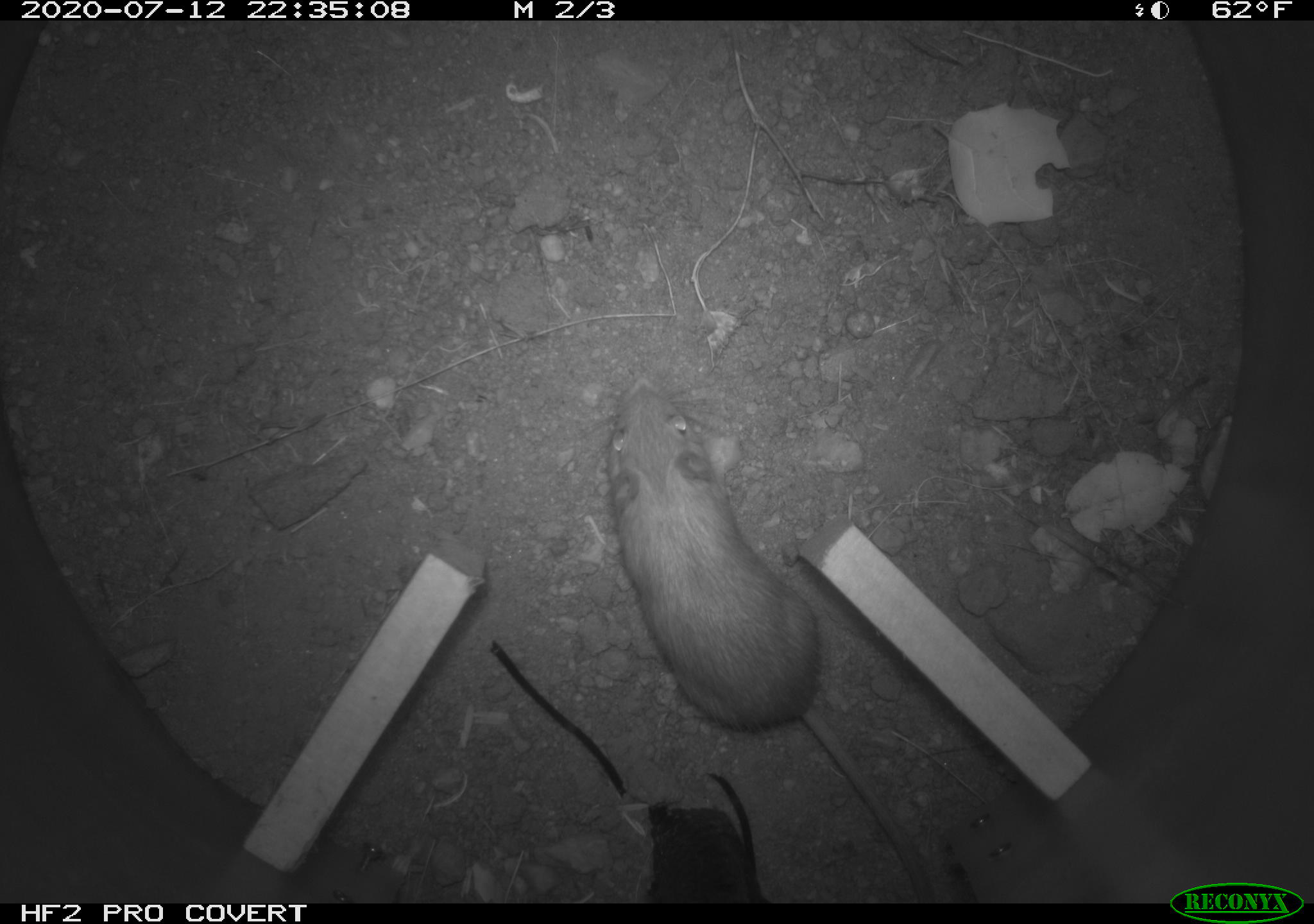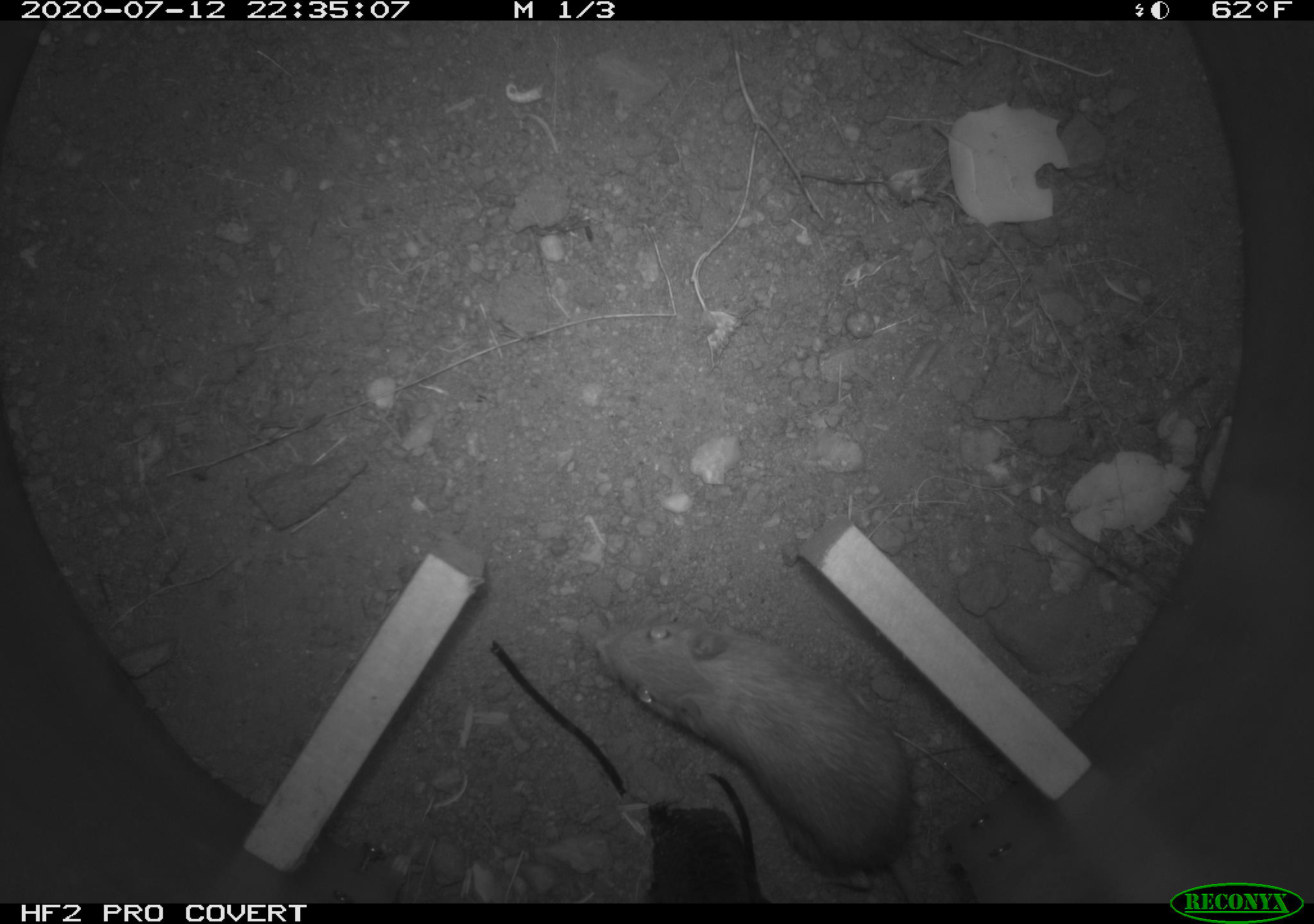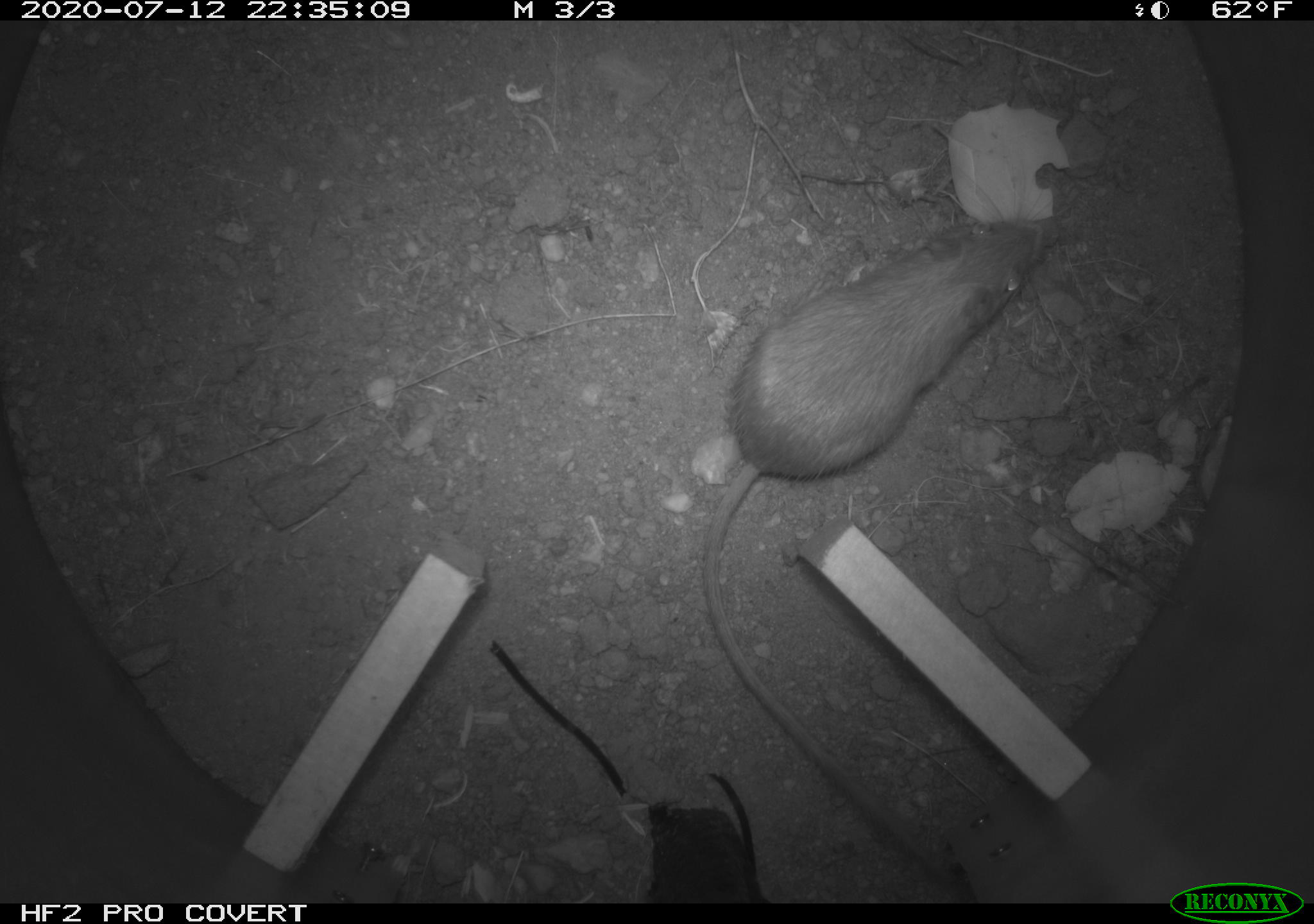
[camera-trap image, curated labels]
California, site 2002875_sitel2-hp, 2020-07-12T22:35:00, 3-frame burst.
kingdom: Animalia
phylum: Chordata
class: Mammalia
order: Rodentia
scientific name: Rodentia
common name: rodent